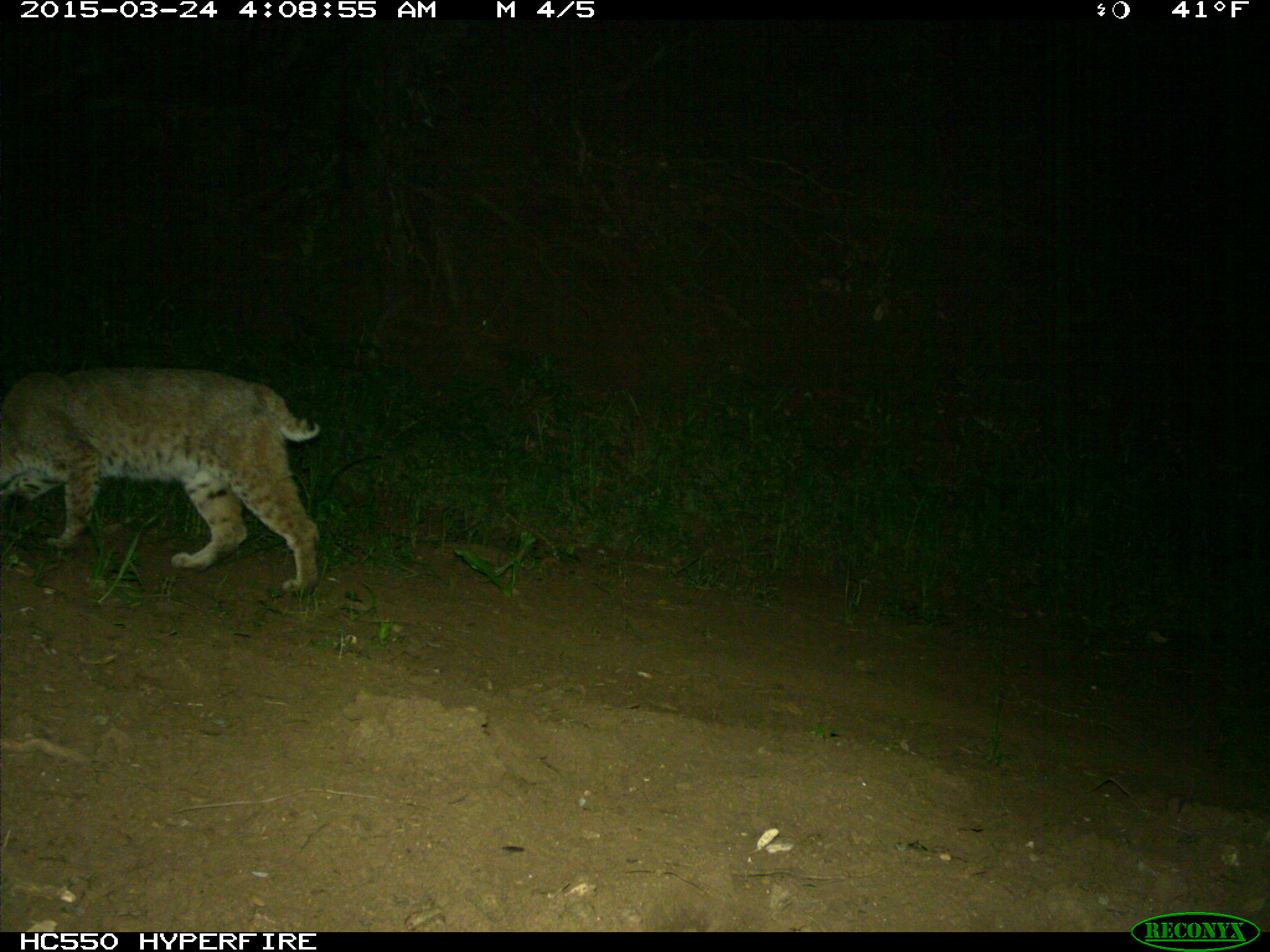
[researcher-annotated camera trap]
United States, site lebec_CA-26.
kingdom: Animalia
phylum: Chordata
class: Mammalia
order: Carnivora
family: Felidae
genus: Lynx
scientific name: Lynx rufus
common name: bobcat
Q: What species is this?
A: Lynx rufus (bobcat).